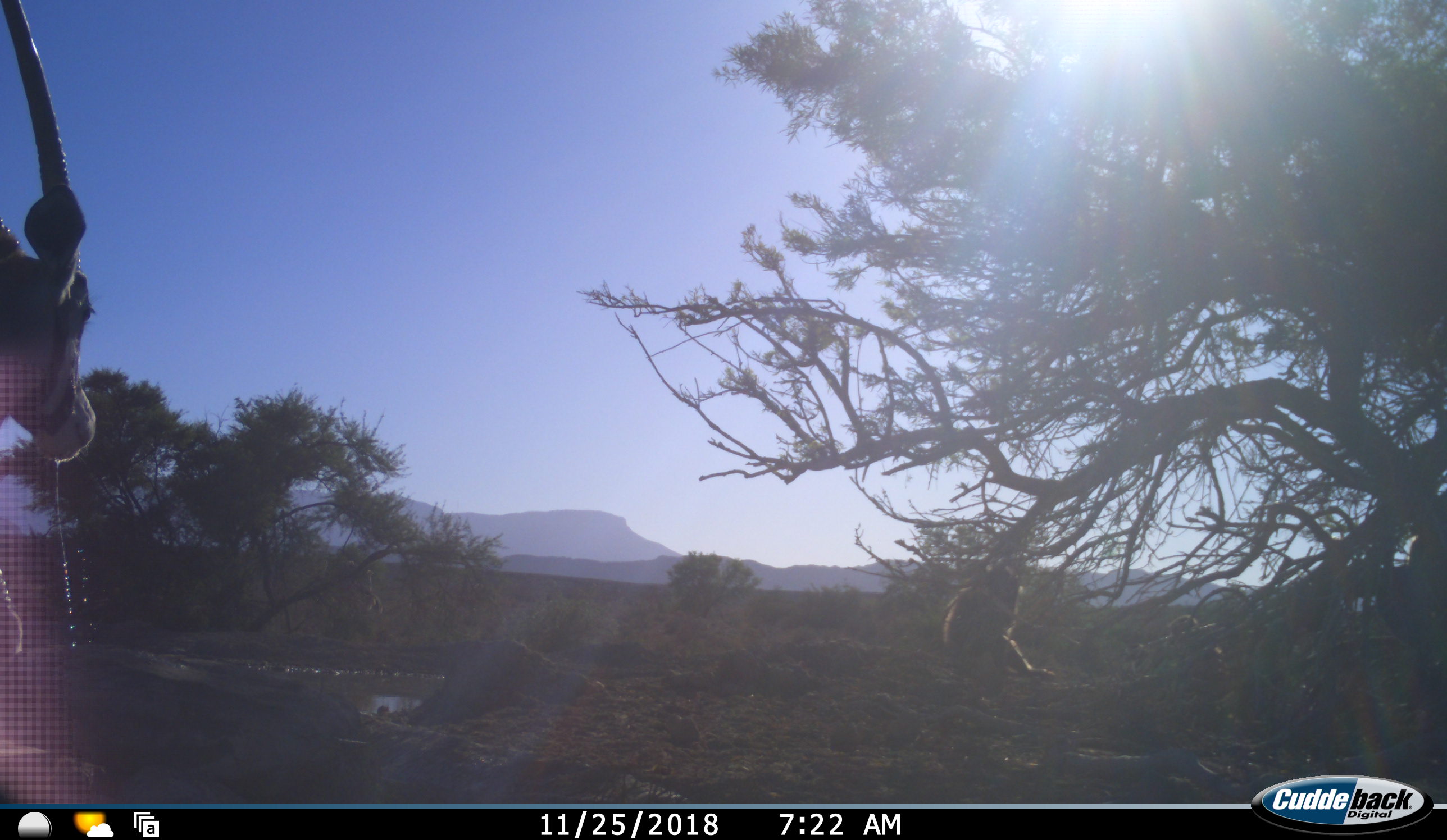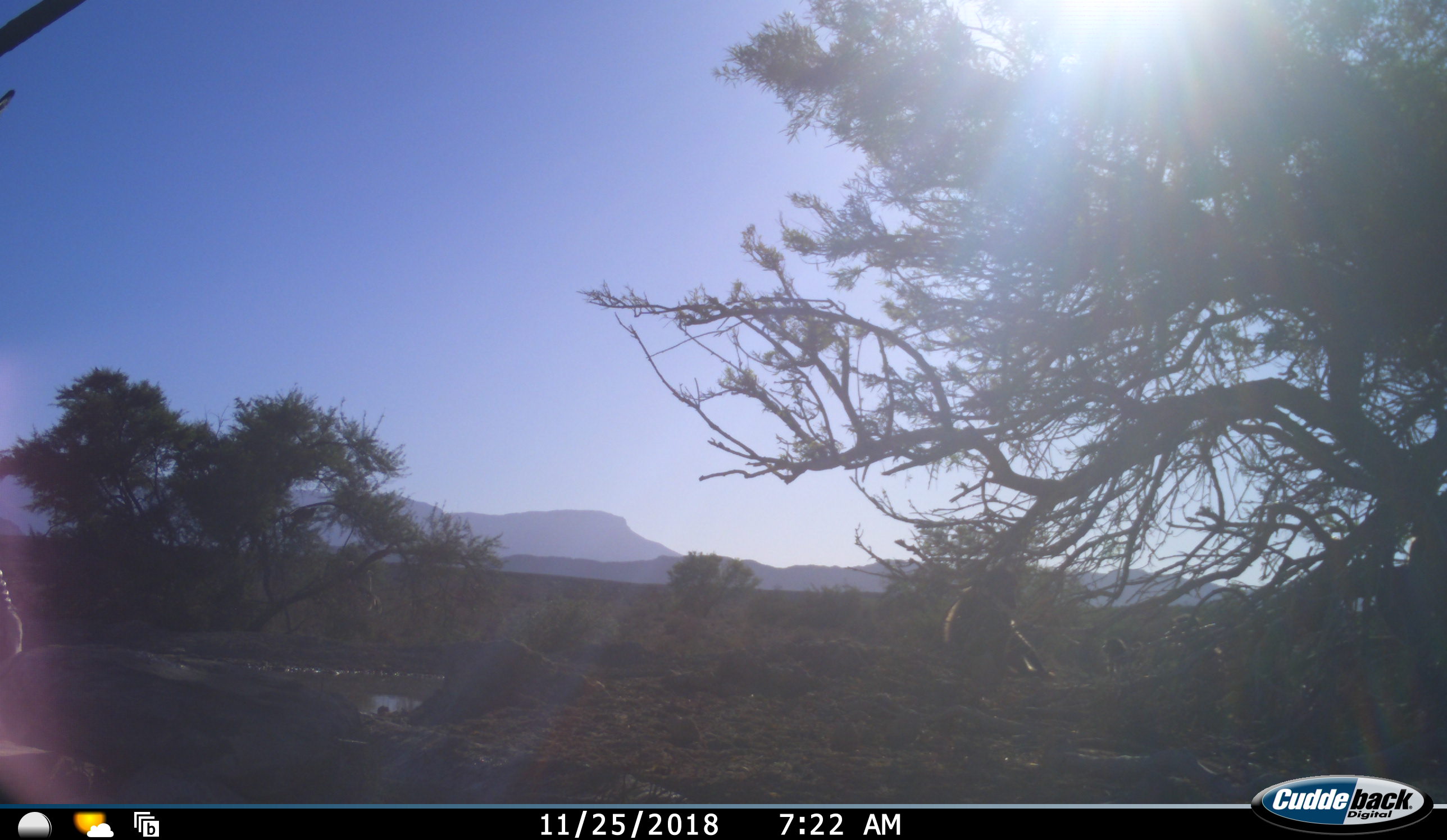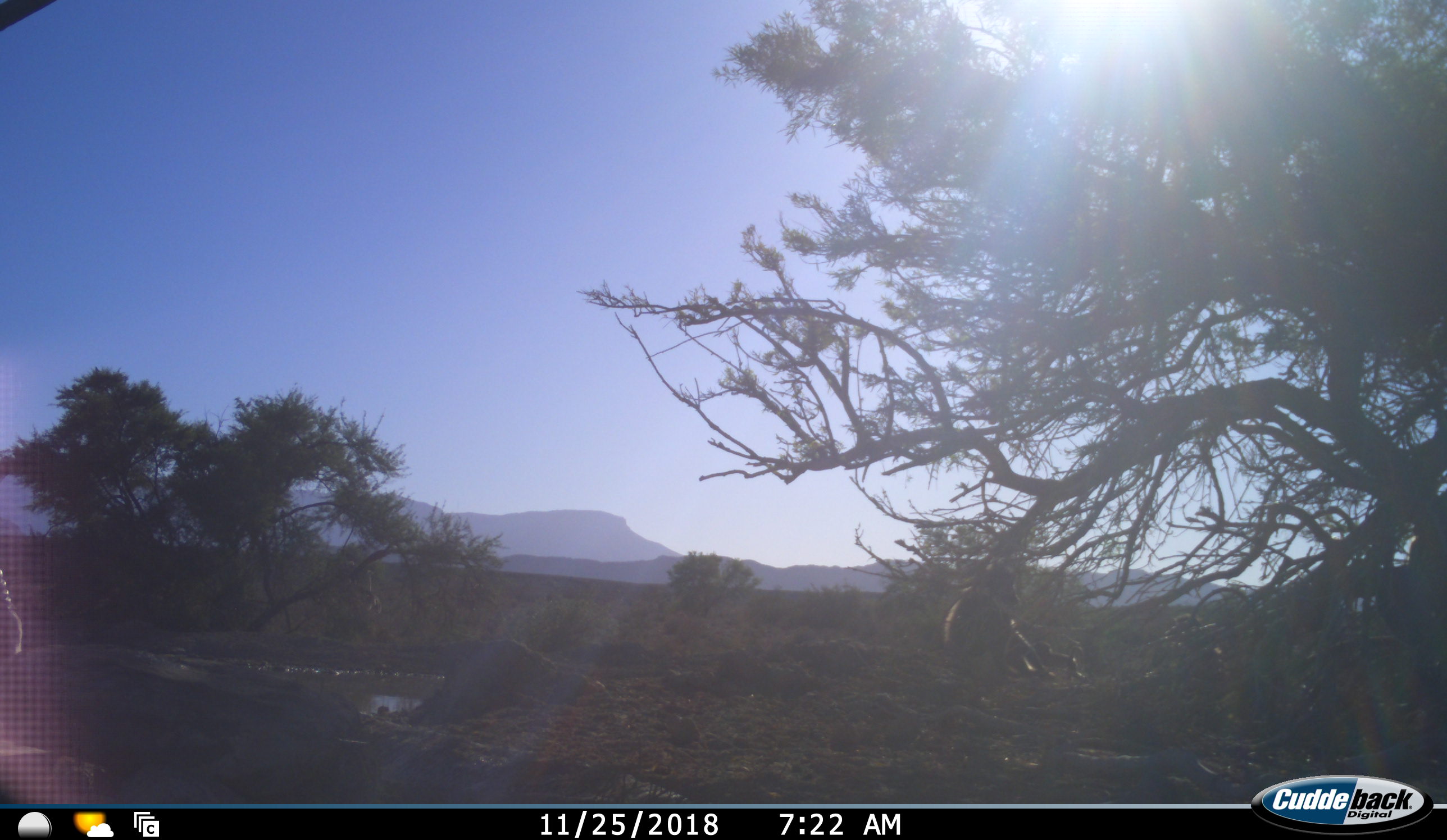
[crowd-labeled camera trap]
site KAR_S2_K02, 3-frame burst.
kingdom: Animalia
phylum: Chordata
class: Mammalia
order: Artiodactyla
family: Bovidae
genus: Oryx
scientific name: Oryx gazella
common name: gemsbok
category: oryx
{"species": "oryx (gemsbok) (Oryx gazella)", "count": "1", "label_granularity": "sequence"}